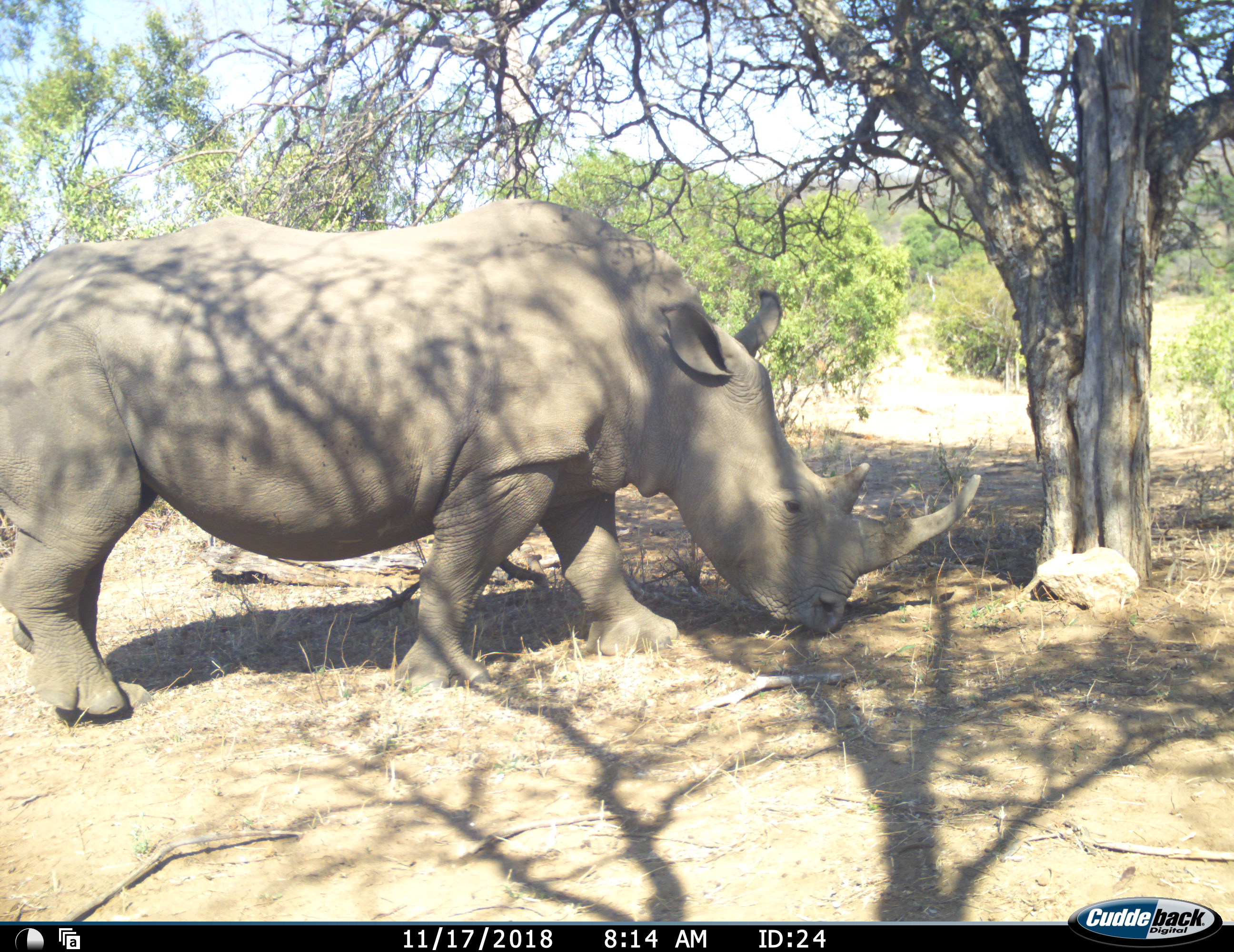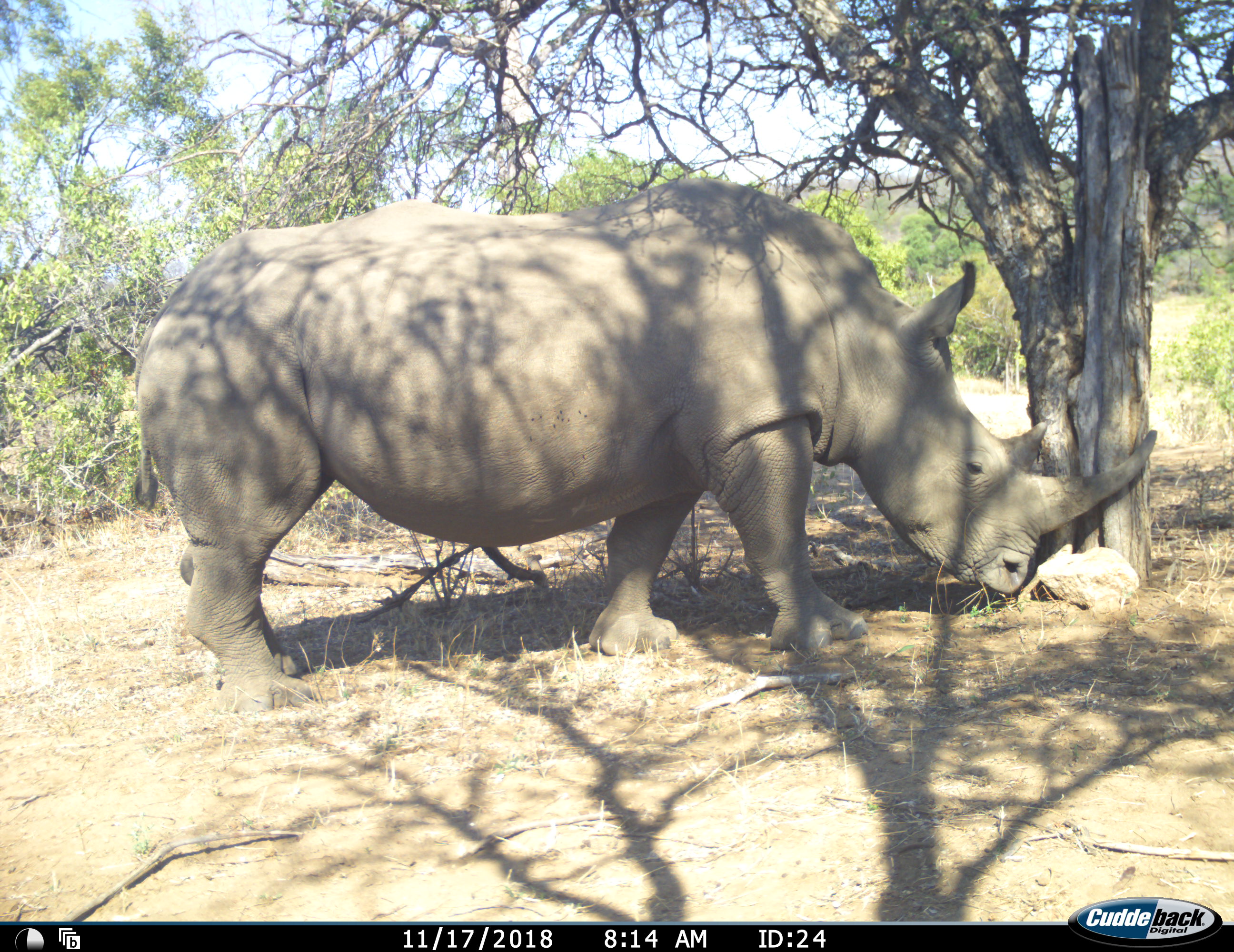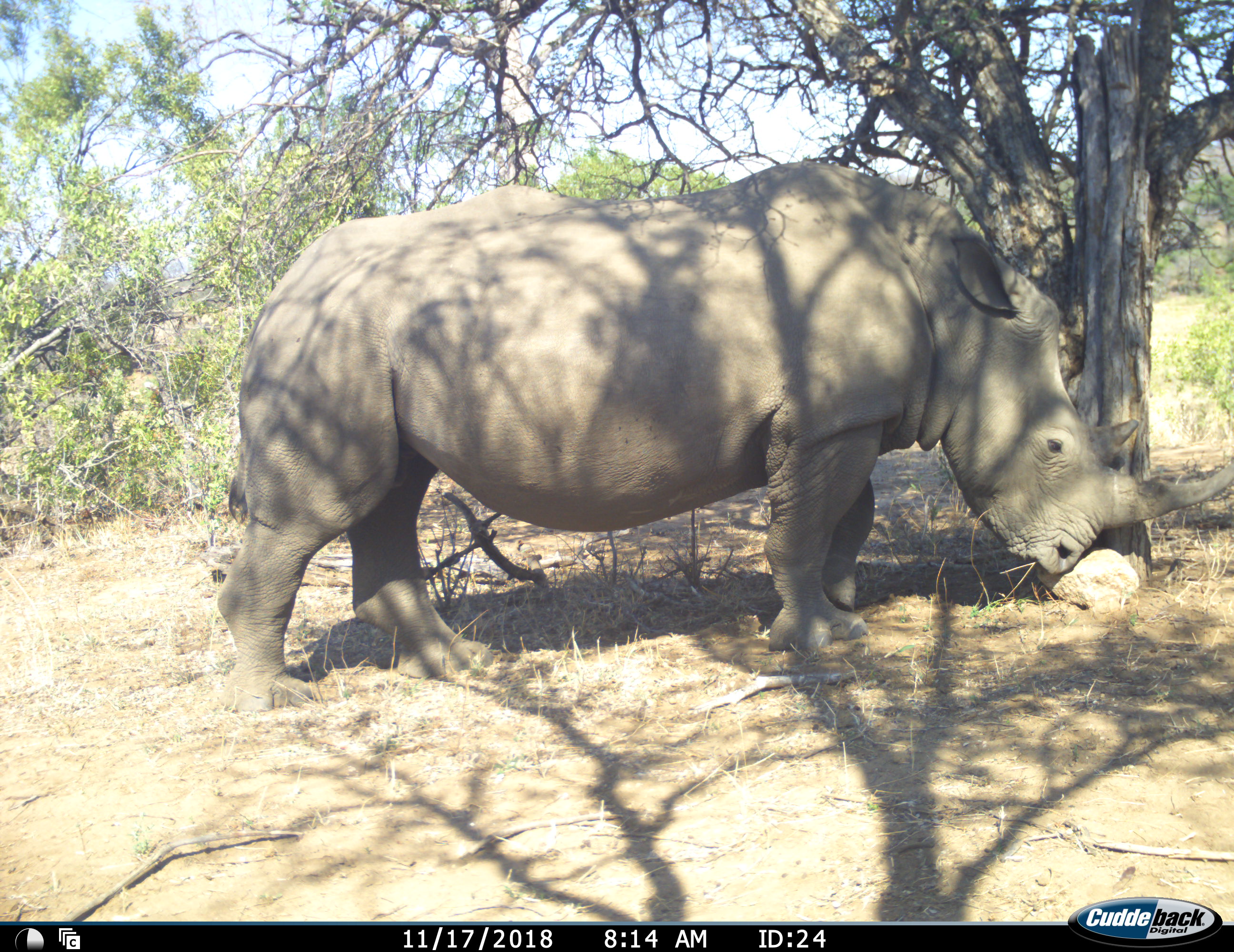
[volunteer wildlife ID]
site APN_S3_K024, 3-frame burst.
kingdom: Animalia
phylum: Chordata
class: Mammalia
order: Perissodactyla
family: Rhinocerotidae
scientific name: Rhinocerotidae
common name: unknown rhinoceros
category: rhinocerosunknown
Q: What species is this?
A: Rhinocerosunknown (unknown rhinoceros) (Rhinocerotidae).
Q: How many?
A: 1.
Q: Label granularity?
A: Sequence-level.